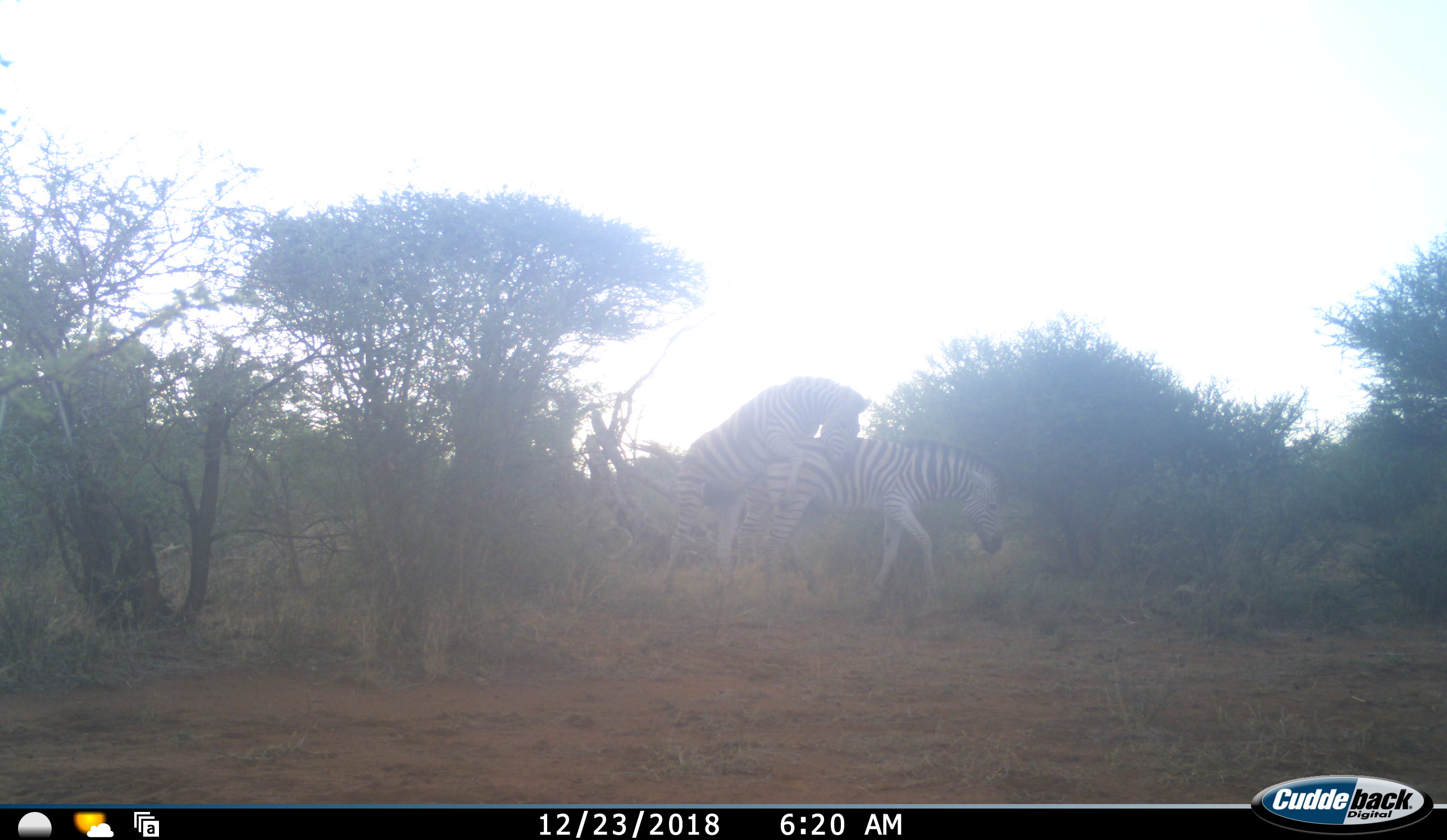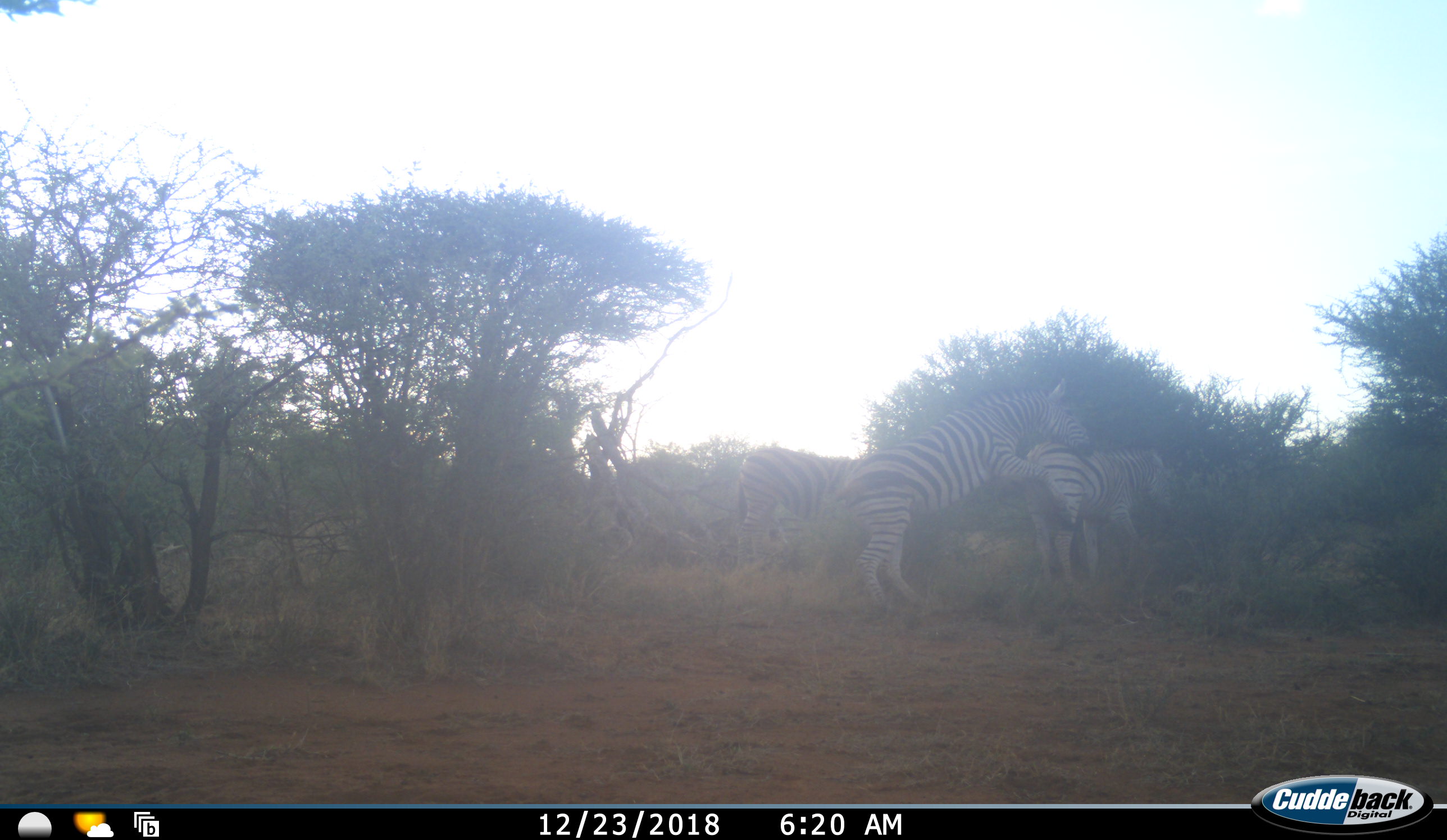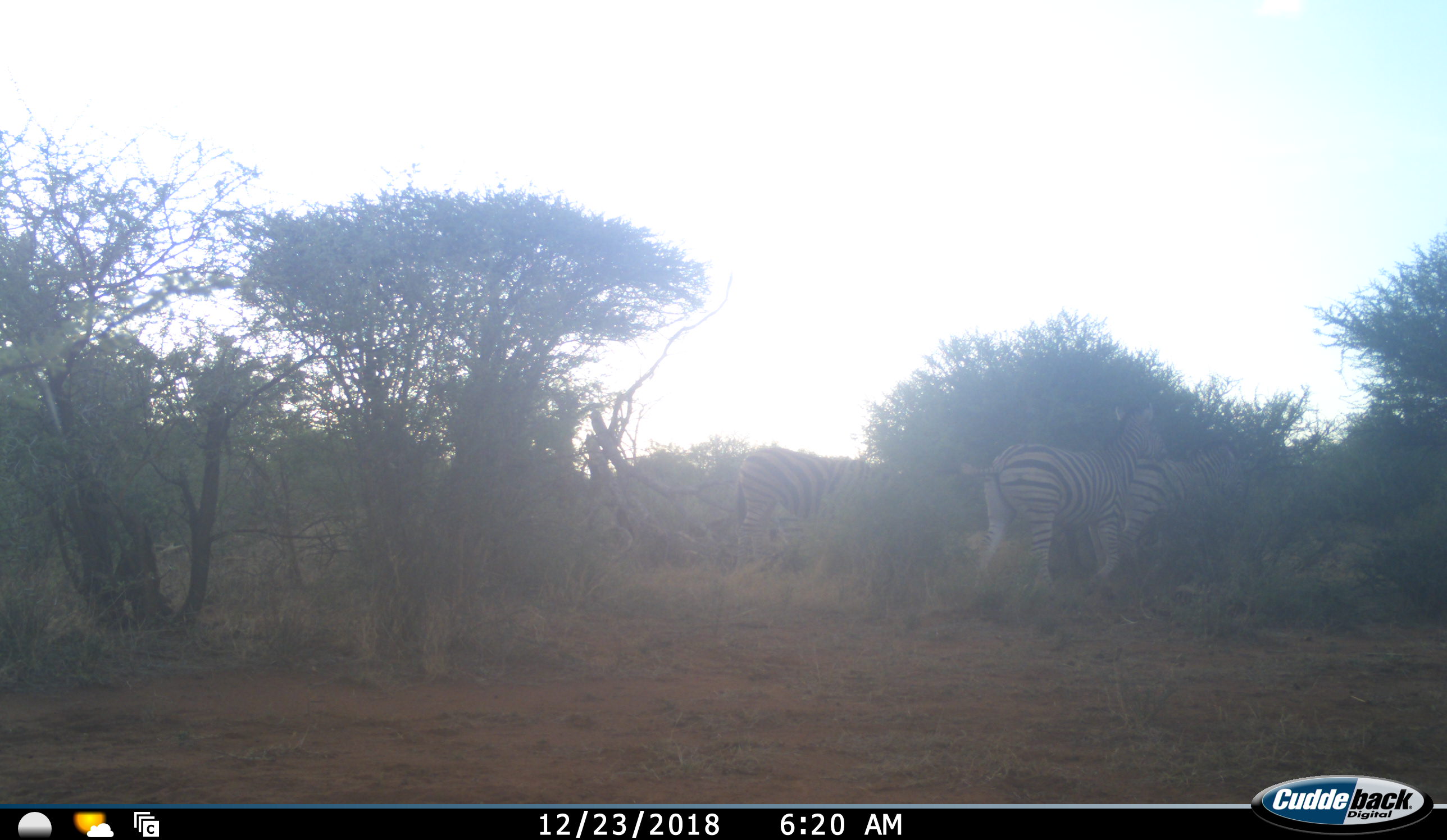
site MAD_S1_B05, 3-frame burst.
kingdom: Animalia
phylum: Chordata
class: Mammalia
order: Perissodactyla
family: Equidae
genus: Equus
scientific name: Equus quagga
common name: plains zebra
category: zebraplains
Zebraplains (plains zebra) (Equus quagga), count 3. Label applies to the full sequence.